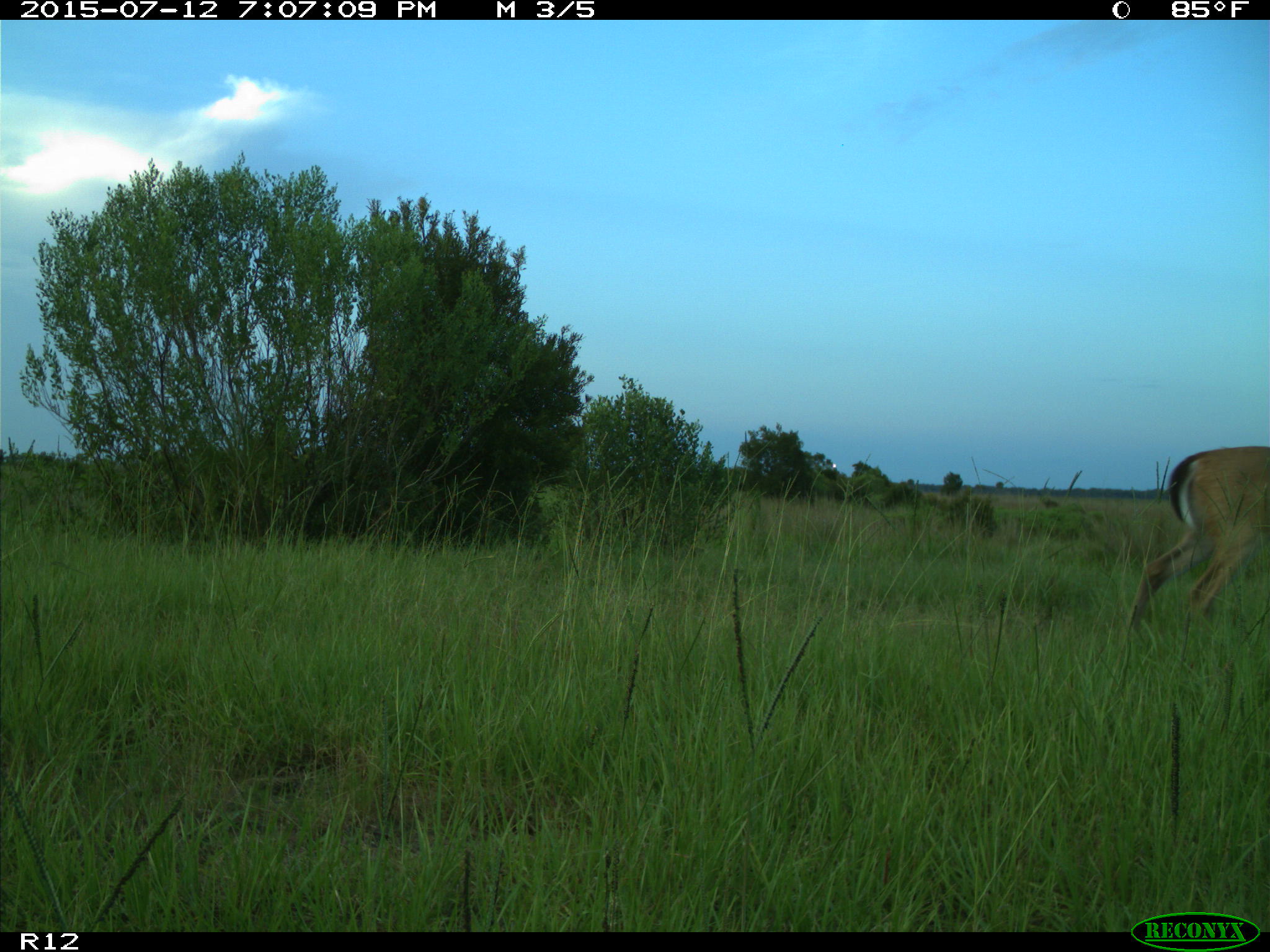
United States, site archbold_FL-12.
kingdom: Animalia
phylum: Chordata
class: Mammalia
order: Artiodactyla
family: Cervidae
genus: Odocoileus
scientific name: Odocoileus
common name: deer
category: unidentified deer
Unidentified deer (deer) (Odocoileus).